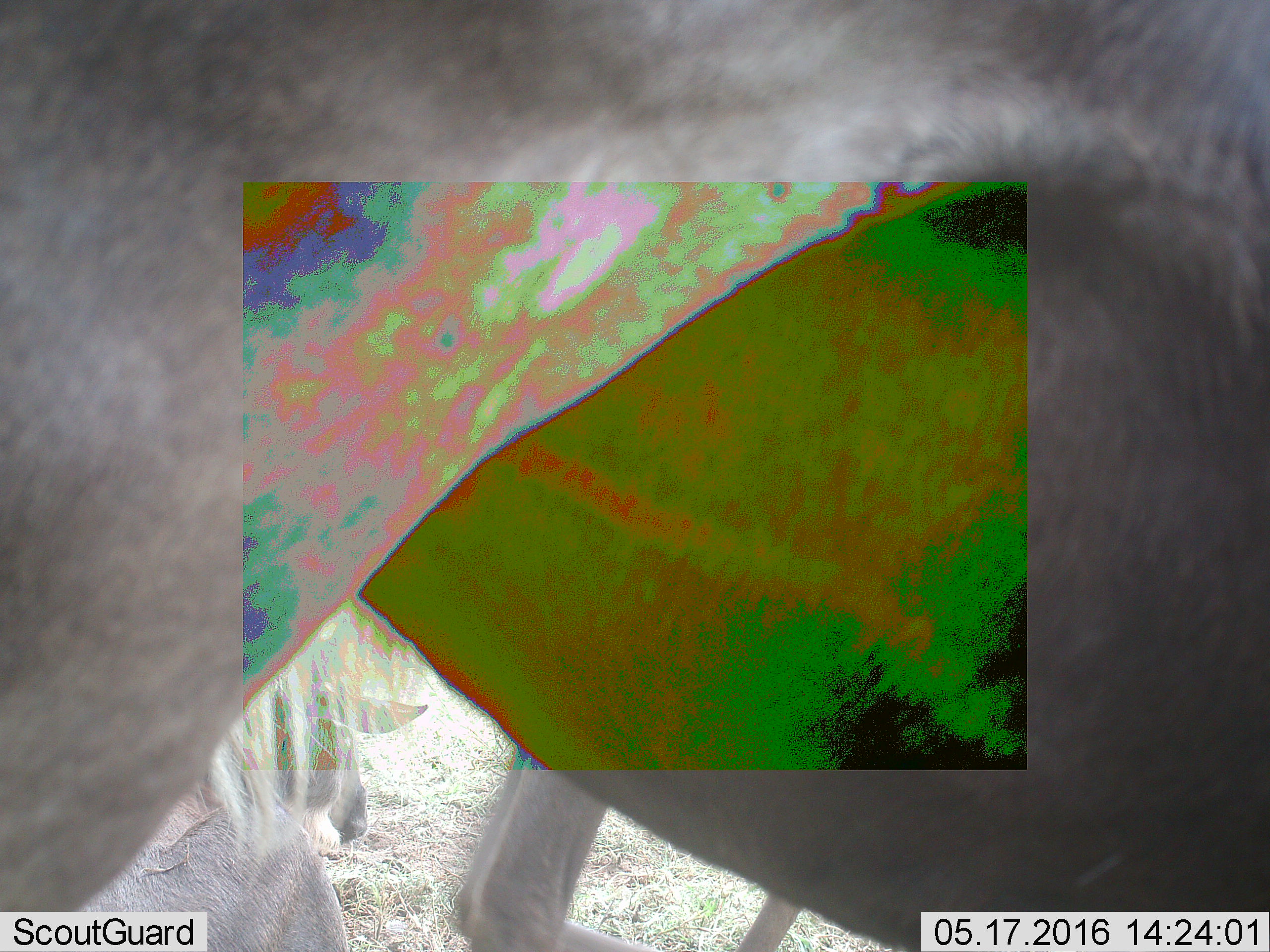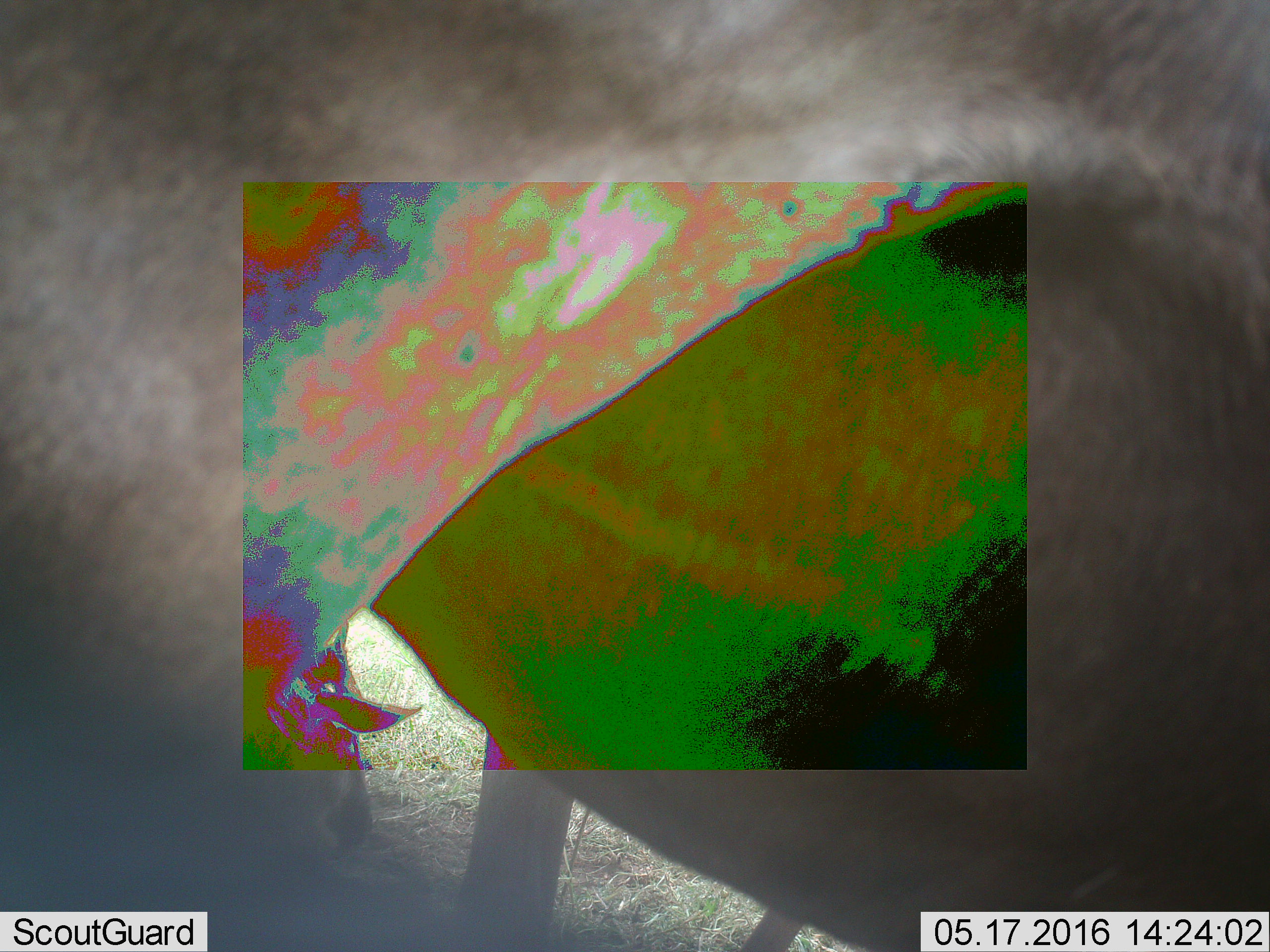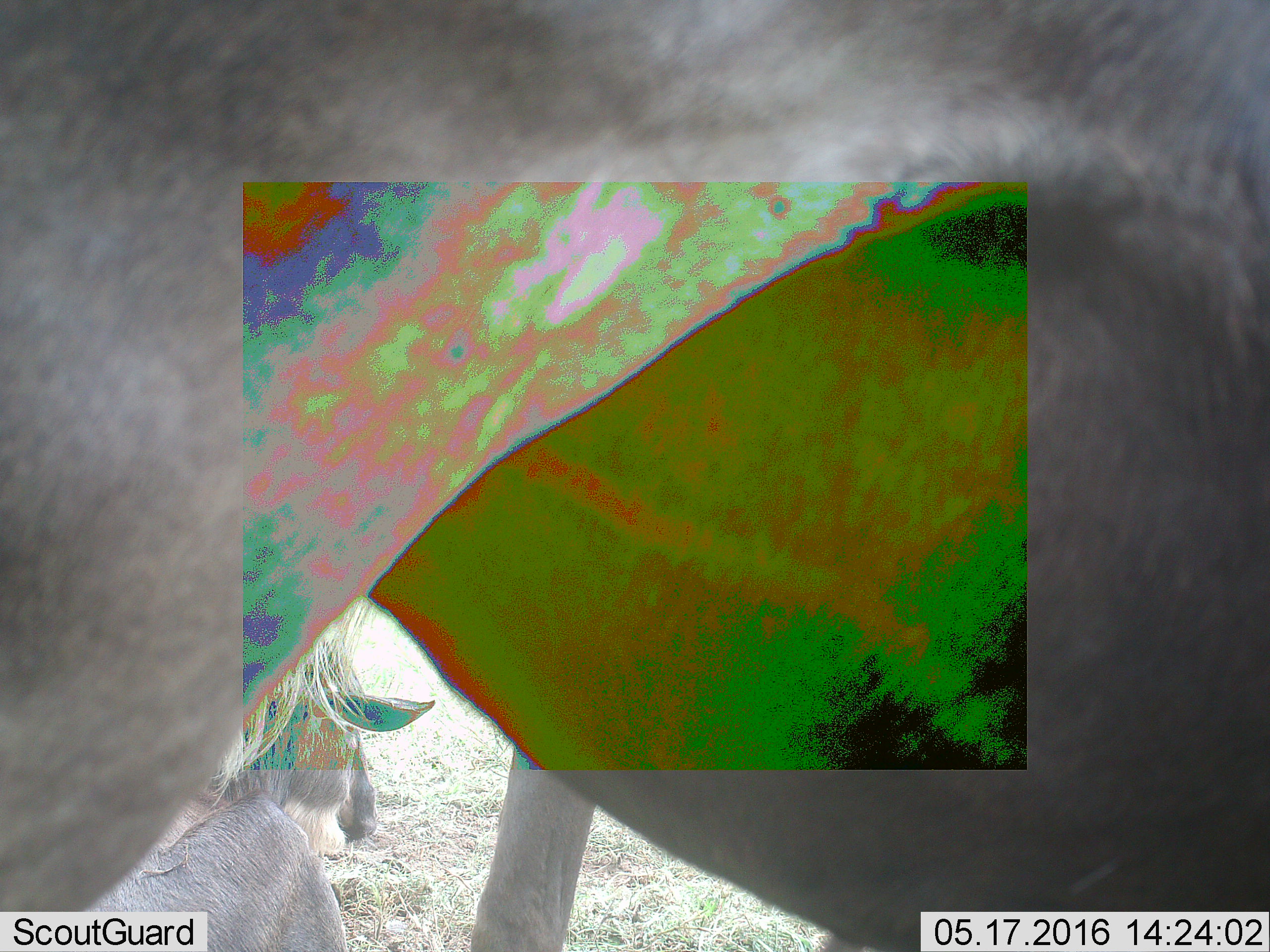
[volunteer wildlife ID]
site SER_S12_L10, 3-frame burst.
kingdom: Animalia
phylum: Chordata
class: Mammalia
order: Artiodactyla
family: Bovidae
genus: Connochaetes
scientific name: Connochaetes taurinus taurinus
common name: blue wildebeest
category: wildebeestblue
Wildebeestblue (blue wildebeest) (Connochaetes taurinus taurinus), count 2. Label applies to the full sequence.